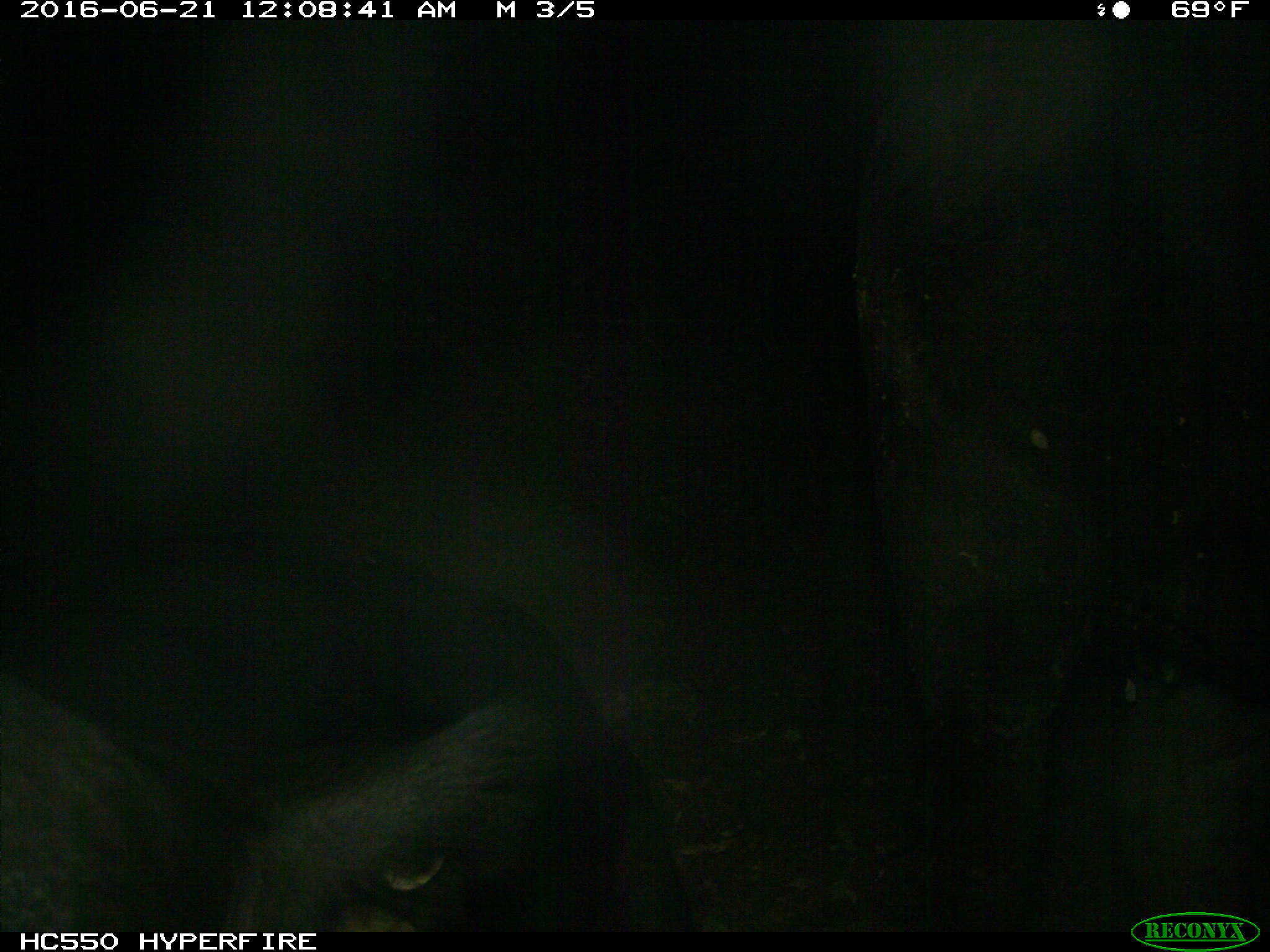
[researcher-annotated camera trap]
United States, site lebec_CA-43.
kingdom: Animalia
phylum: Chordata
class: Mammalia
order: Artiodactyla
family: Bovidae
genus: Bos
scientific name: Bos taurus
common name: domestic cow